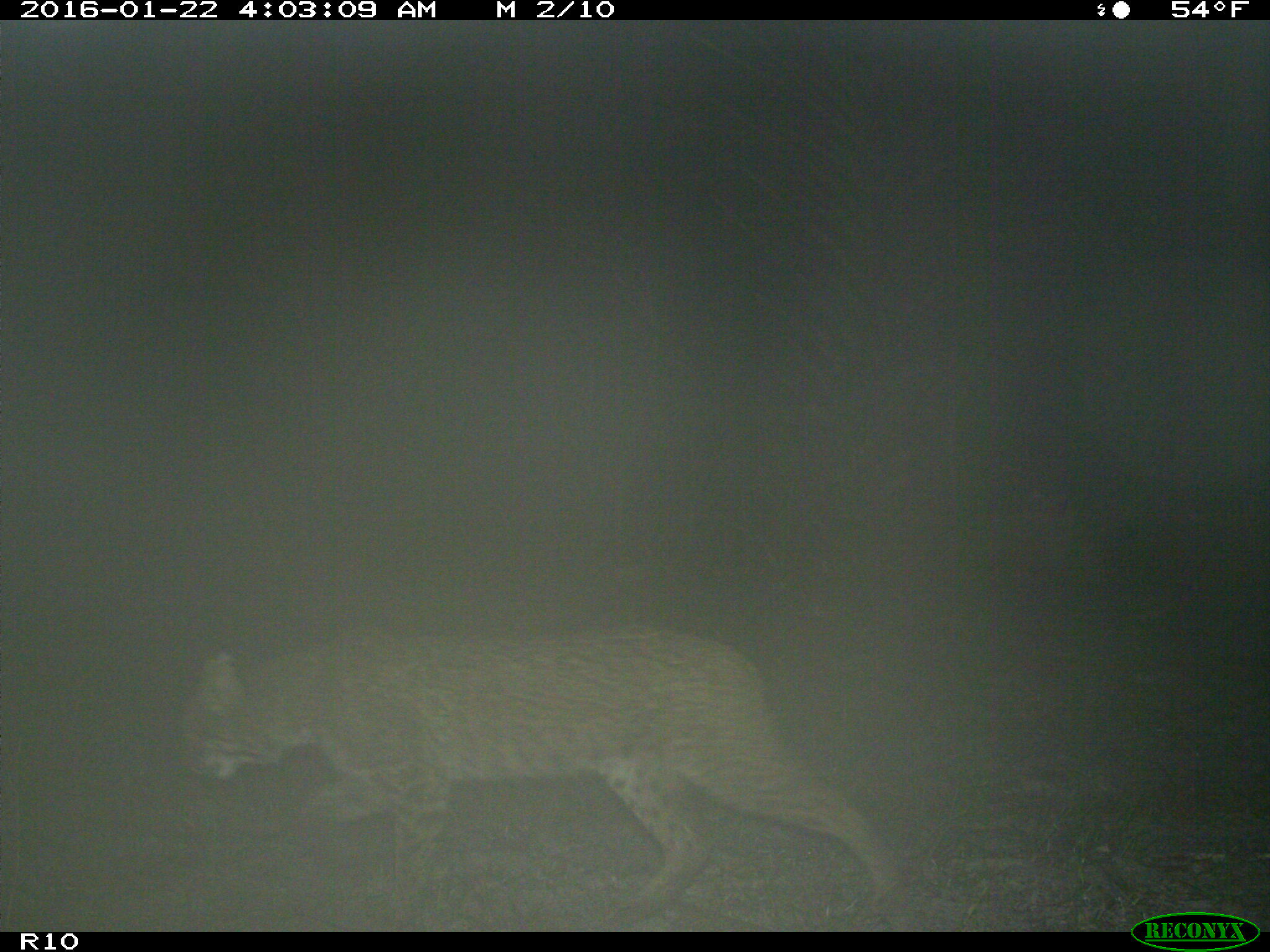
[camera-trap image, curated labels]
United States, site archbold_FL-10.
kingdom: Animalia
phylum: Chordata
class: Mammalia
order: Carnivora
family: Felidae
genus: Lynx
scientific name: Lynx rufus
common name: bobcat